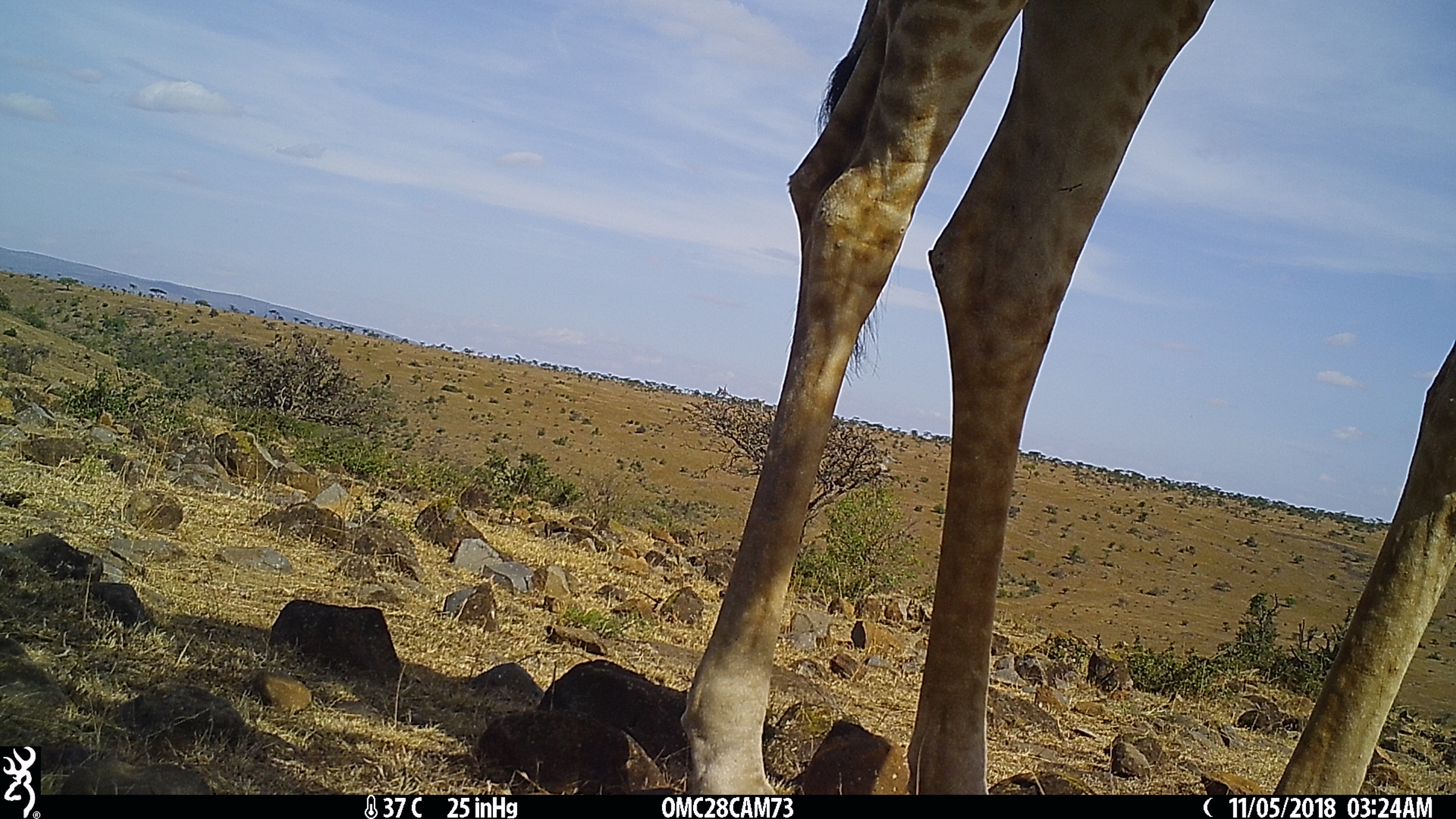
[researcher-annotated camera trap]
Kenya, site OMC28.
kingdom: Animalia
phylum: Chordata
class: Mammalia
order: Artiodactyla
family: Giraffidae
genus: Giraffa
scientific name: Giraffa camelopardalis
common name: northern giraffe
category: giraffe